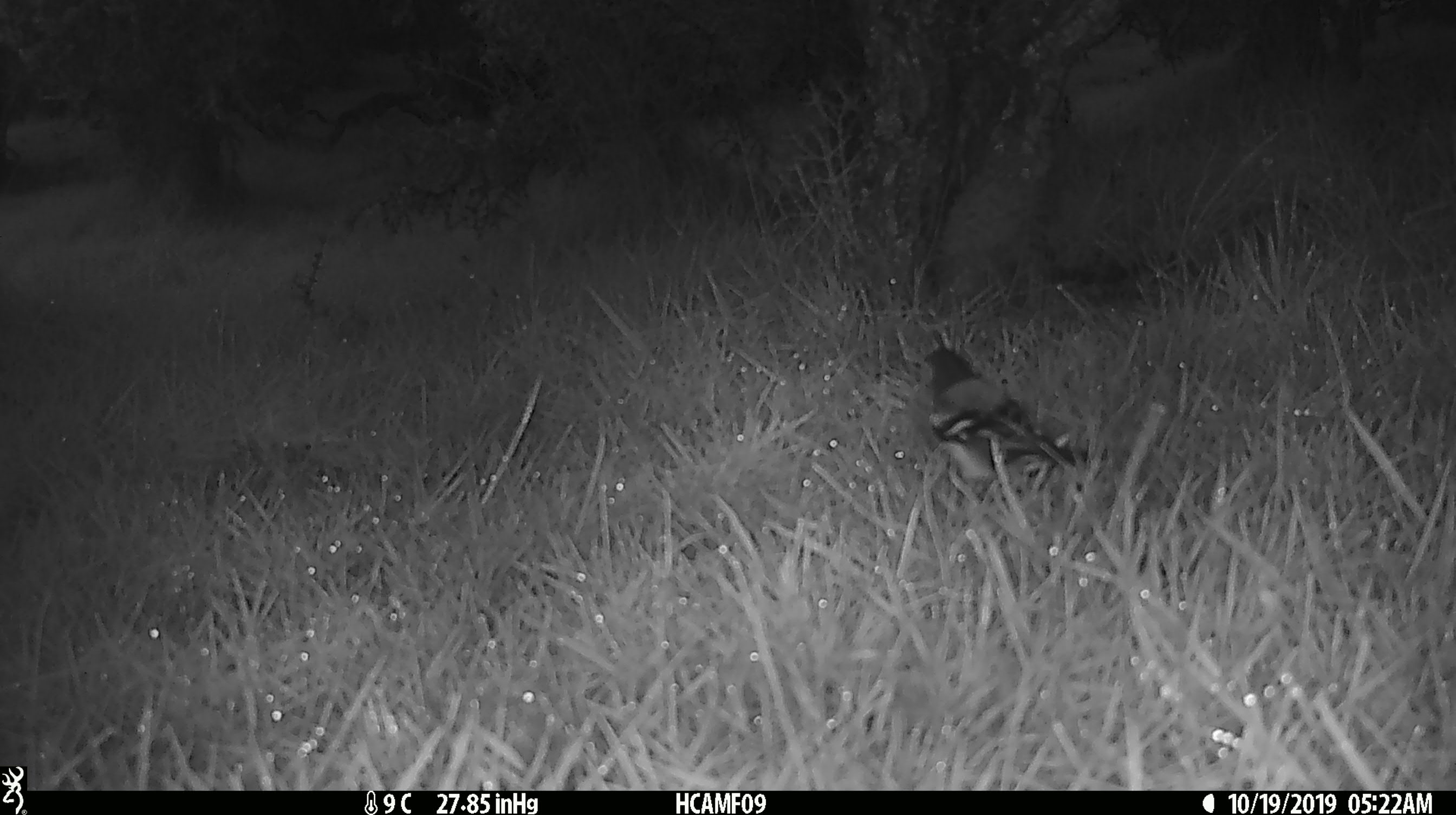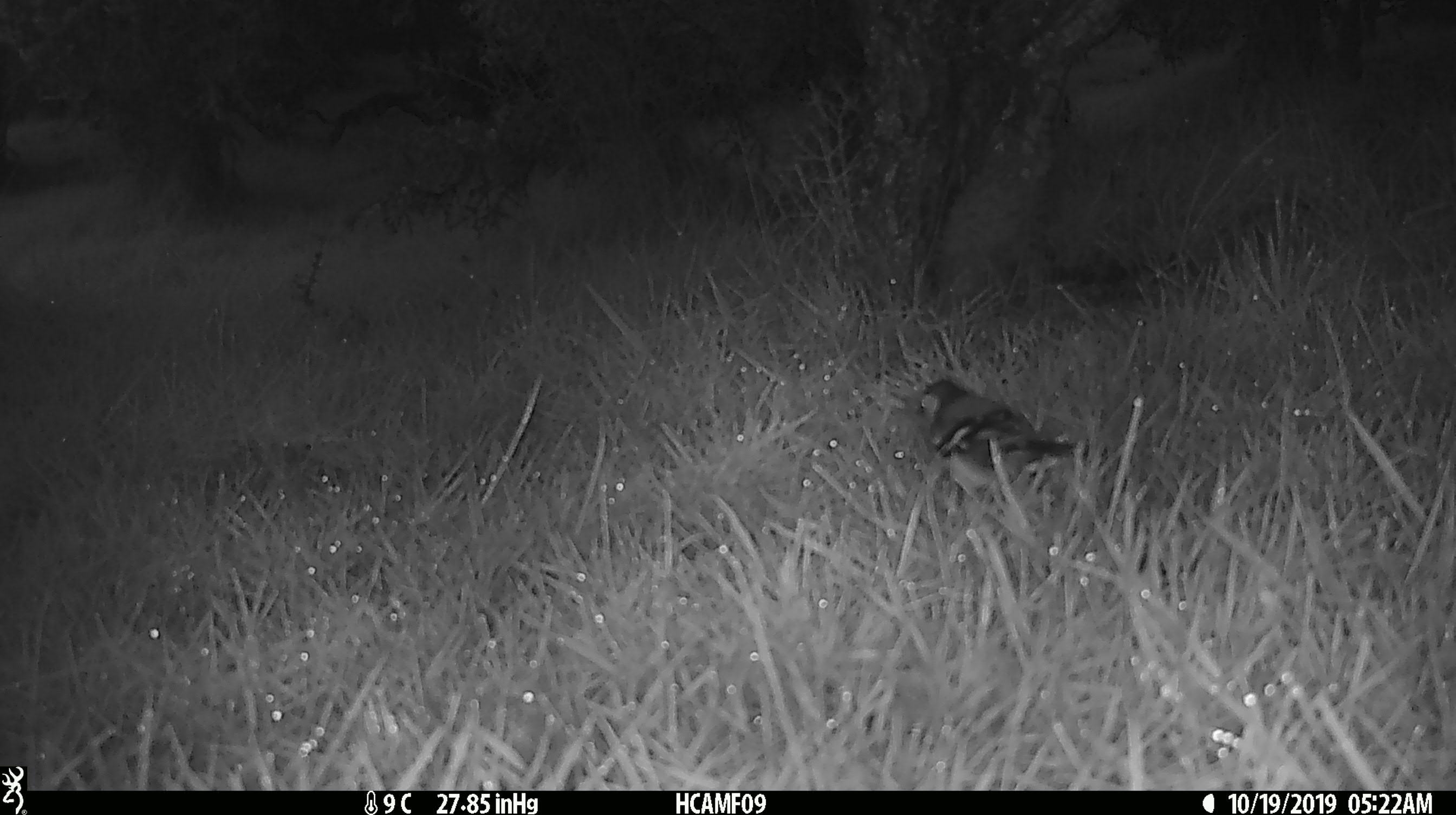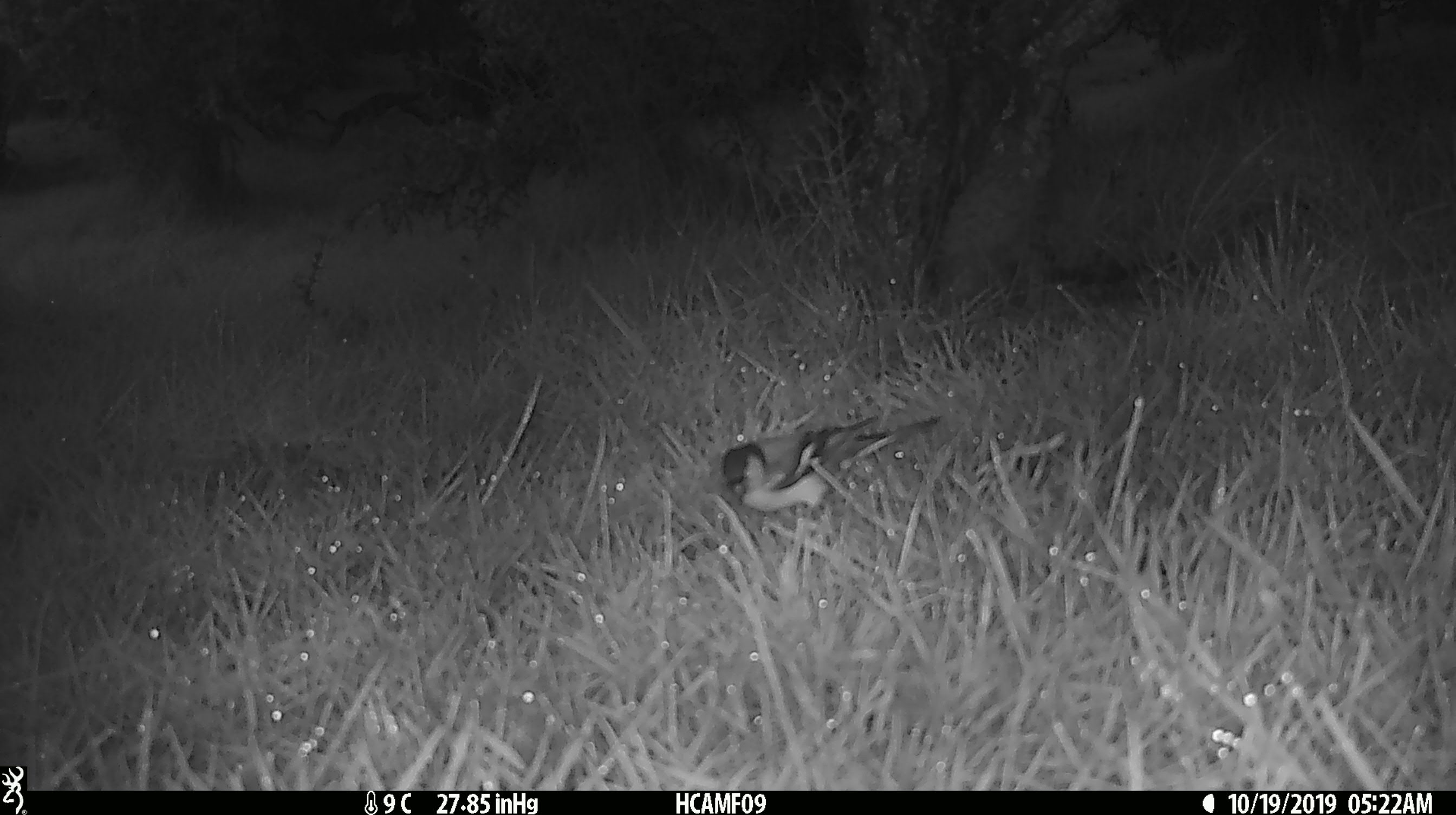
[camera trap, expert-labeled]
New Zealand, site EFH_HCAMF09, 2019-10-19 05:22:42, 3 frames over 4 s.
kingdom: Animalia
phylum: Chordata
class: Aves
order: Passeriformes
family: Fringillidae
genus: Fringilla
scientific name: Fringilla coelebs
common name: common chaffinch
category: chaffinch